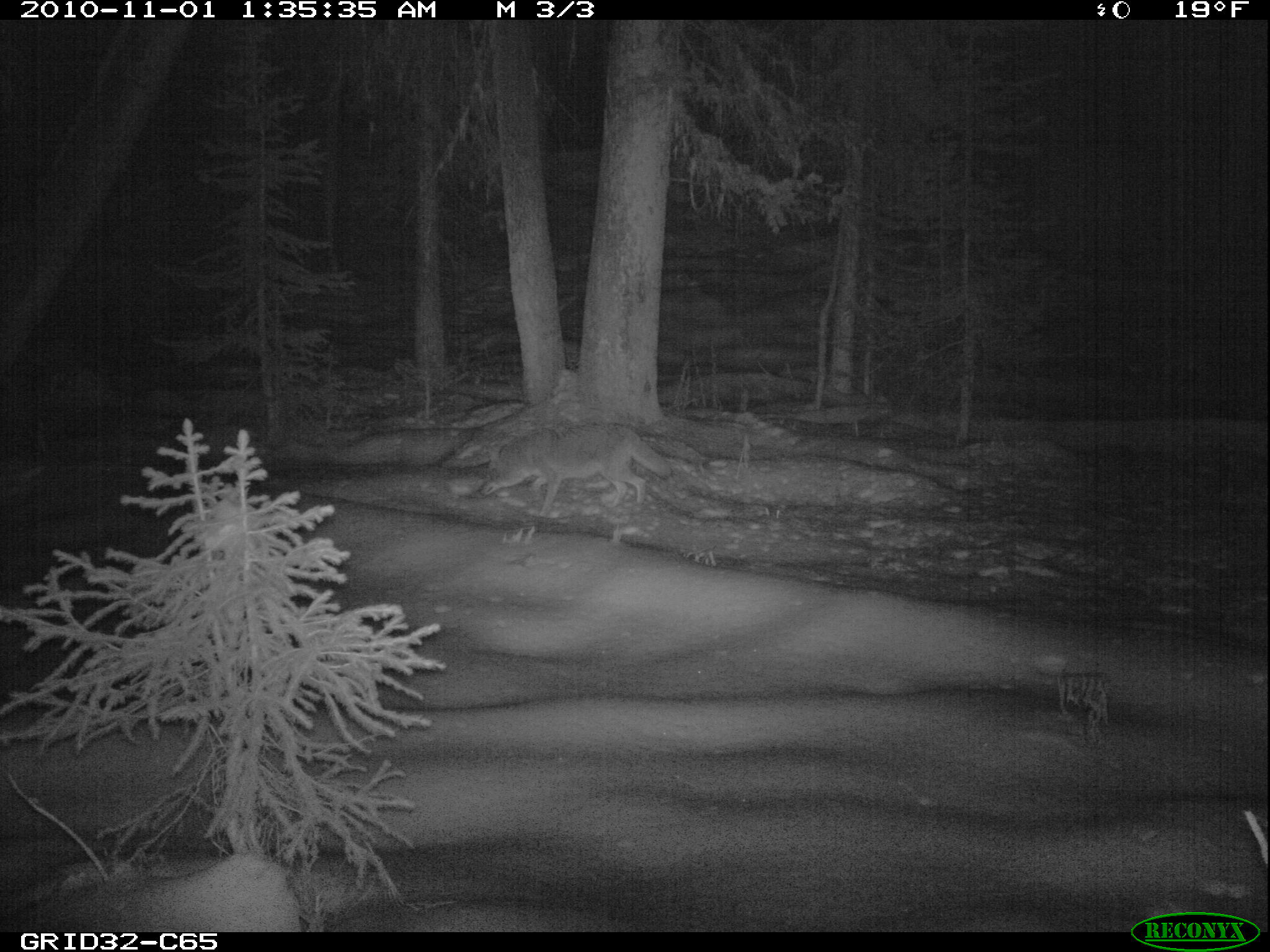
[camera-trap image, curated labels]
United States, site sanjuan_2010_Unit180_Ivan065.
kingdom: Animalia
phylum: Chordata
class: Mammalia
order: Carnivora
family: Canidae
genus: Canis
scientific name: Canis latrans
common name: coyote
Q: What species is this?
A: Canis latrans (coyote).